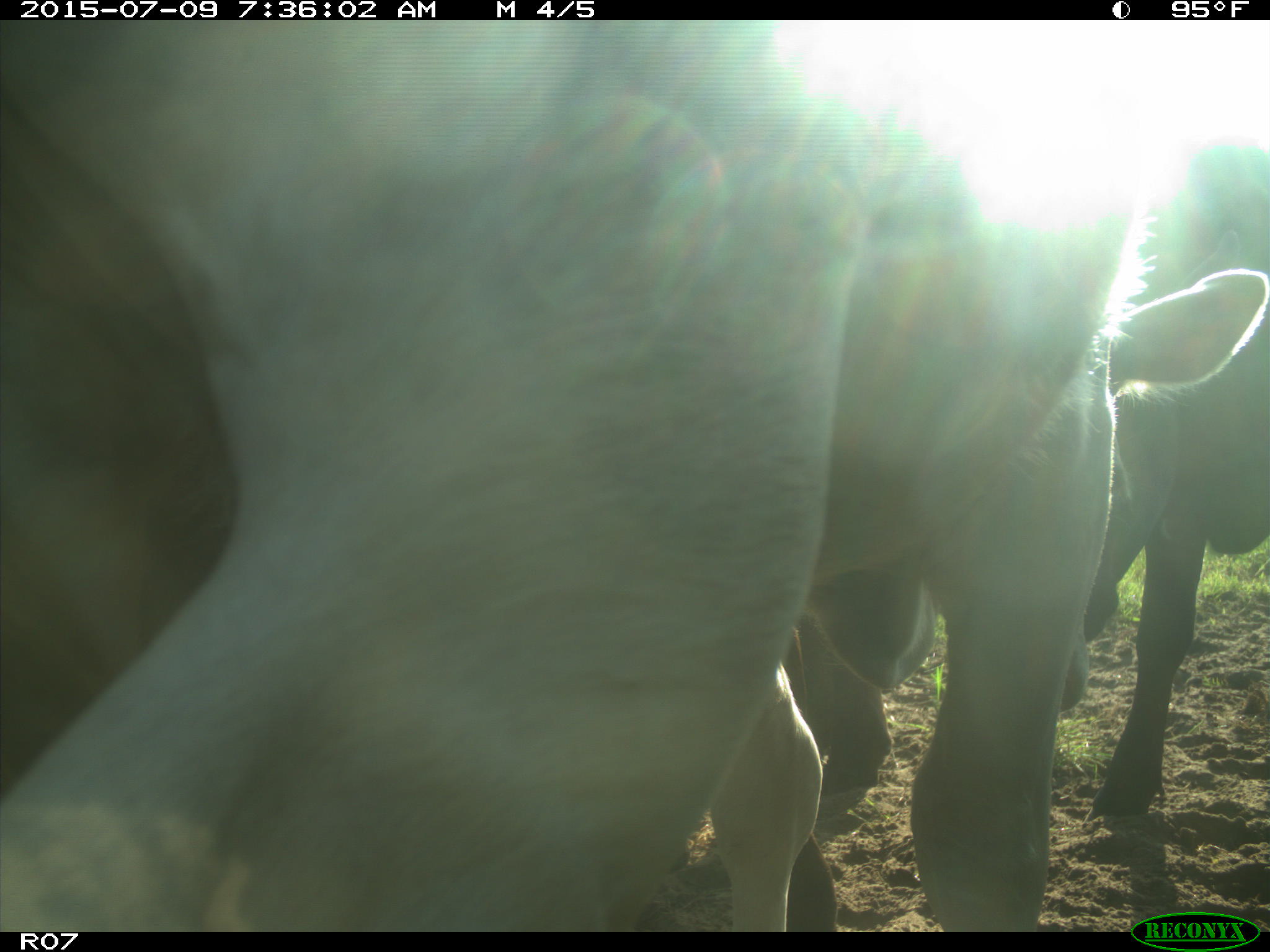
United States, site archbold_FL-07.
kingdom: Animalia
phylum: Chordata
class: Mammalia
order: Artiodactyla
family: Bovidae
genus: Bos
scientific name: Bos taurus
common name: domestic cow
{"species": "Bos taurus (domestic cow)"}